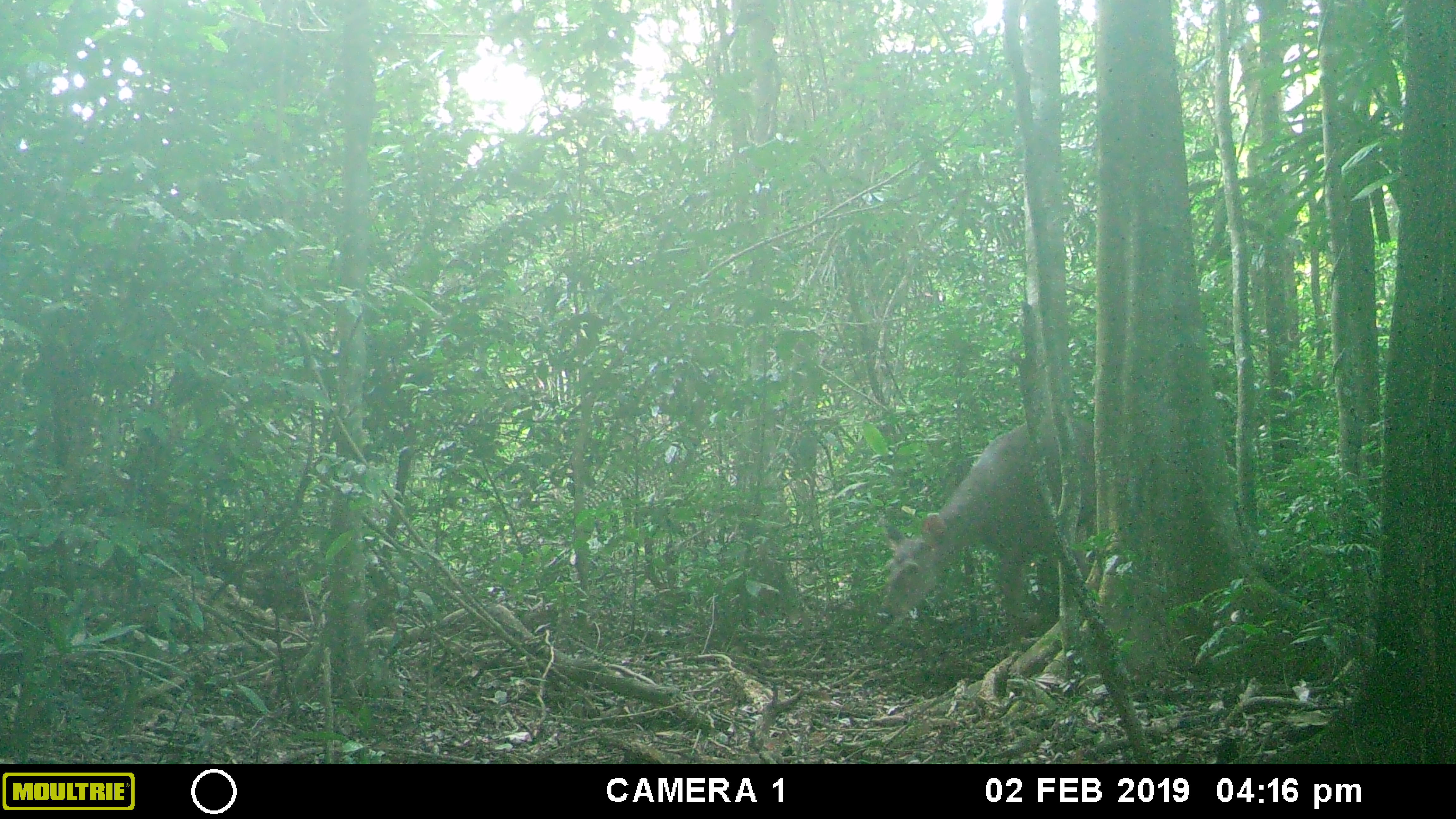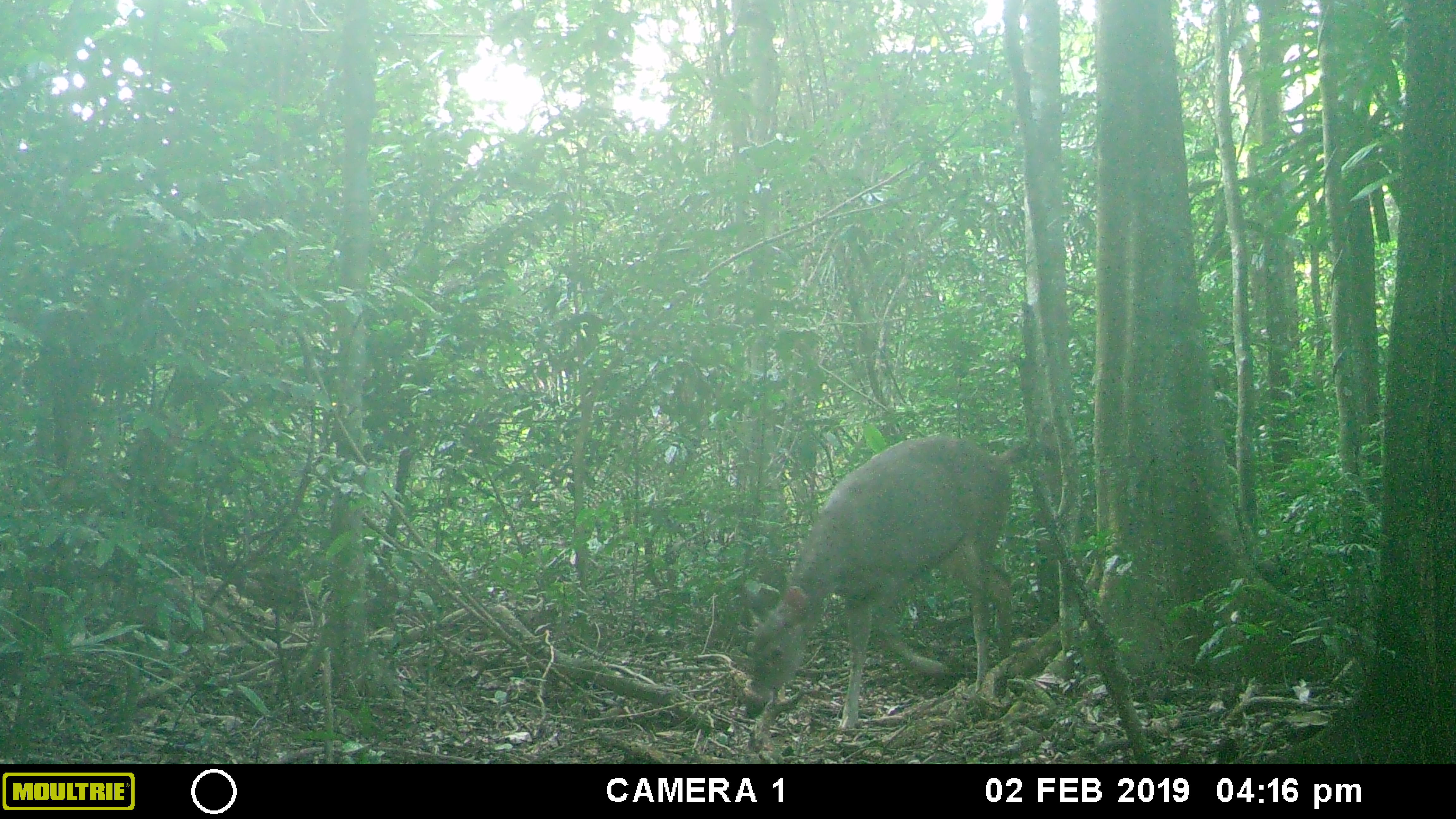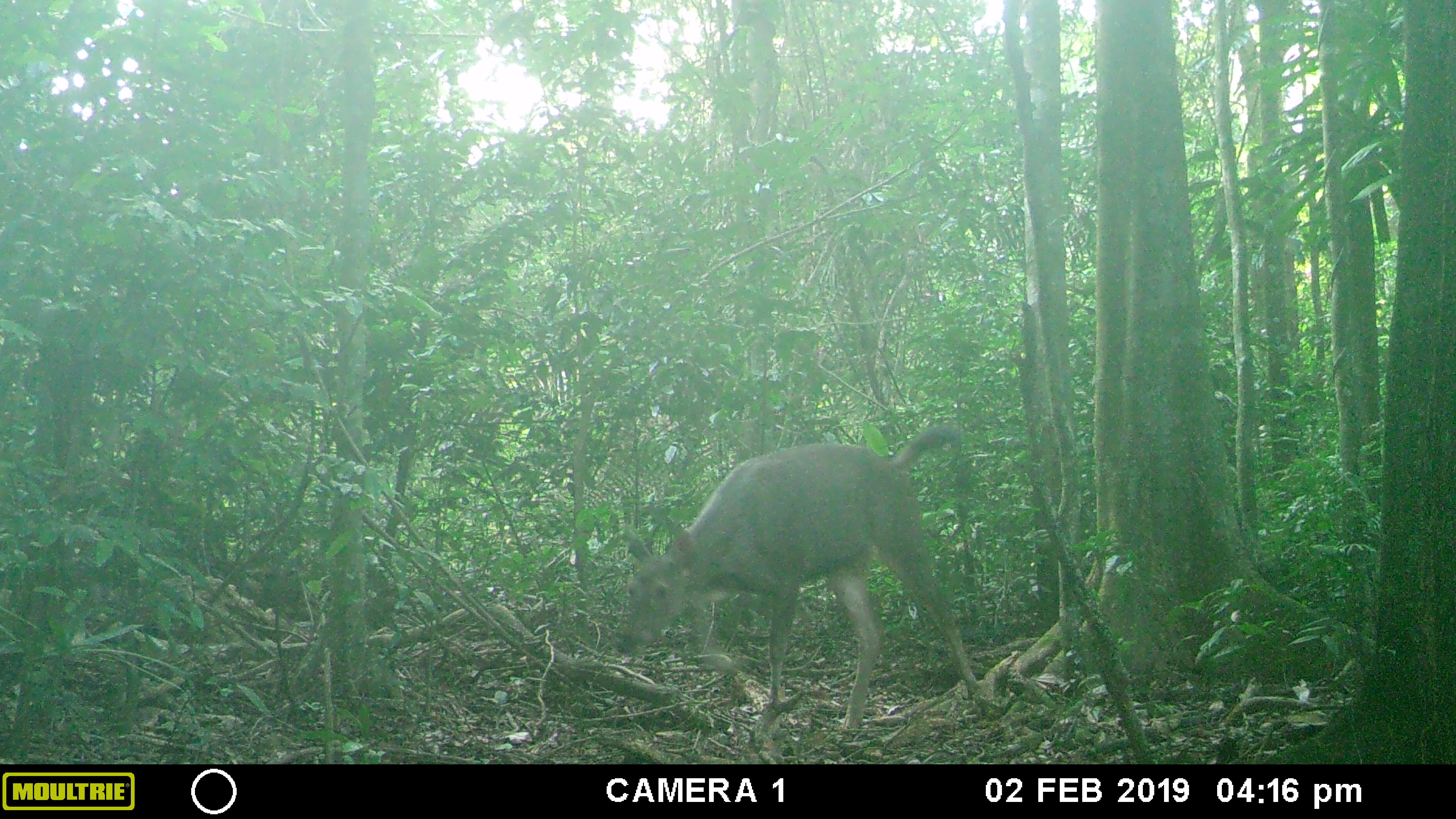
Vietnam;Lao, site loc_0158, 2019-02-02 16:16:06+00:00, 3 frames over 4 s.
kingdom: Animalia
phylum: Chordata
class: Mammalia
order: Artiodactyla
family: Cervidae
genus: Rusa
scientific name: Rusa unicolor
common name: sambar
Sambar (Rusa unicolor). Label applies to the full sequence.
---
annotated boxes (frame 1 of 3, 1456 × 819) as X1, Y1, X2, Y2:
sambar: 878, 412, 1095, 650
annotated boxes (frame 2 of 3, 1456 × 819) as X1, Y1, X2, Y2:
sambar: 740, 435, 1015, 727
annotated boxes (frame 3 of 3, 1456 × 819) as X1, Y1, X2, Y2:
sambar: 614, 424, 978, 732